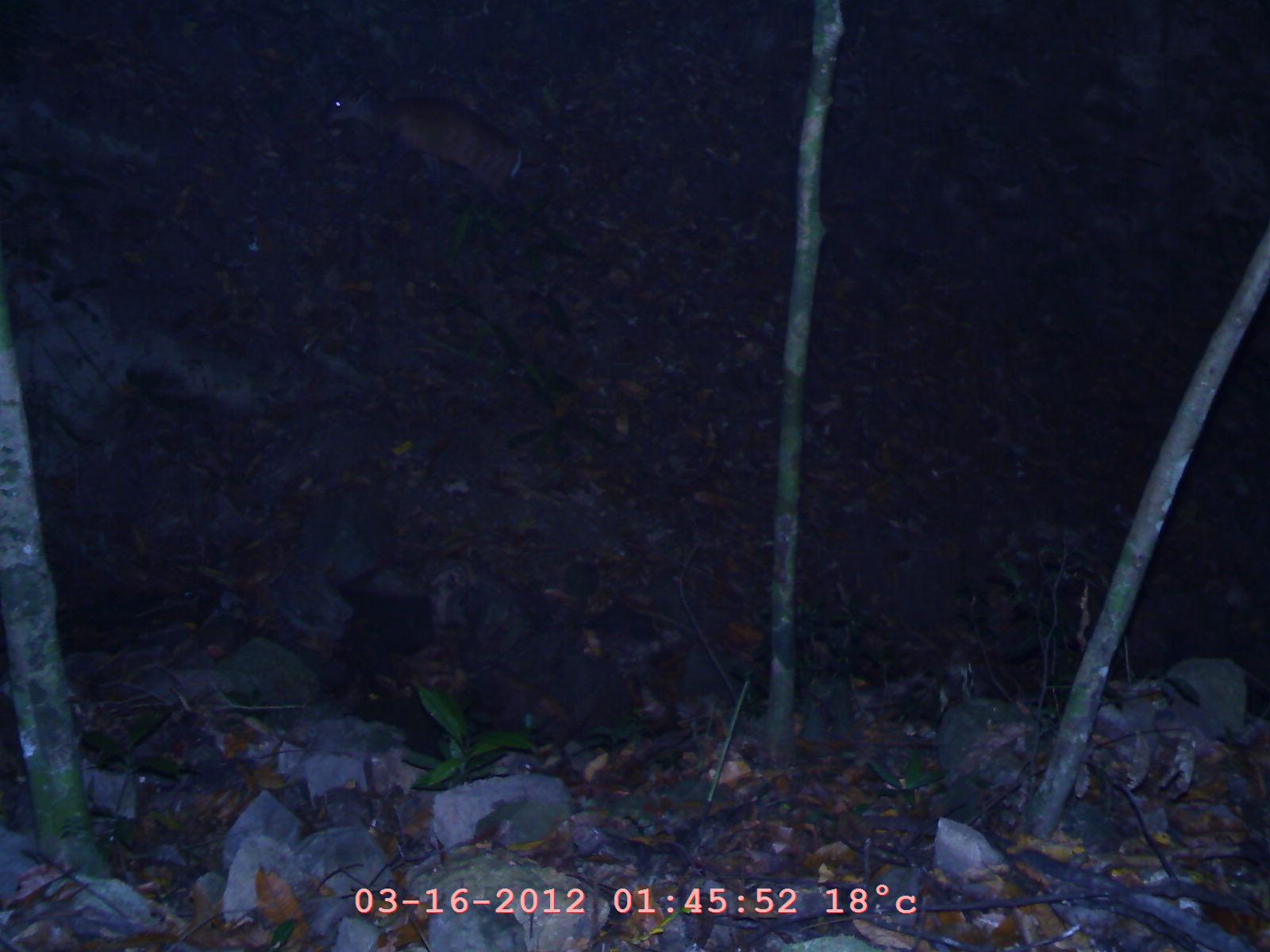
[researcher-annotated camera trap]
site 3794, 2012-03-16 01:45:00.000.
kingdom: Animalia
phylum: Chordata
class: Mammalia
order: Artiodactyla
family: Cervidae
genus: Muntiacus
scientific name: Muntiacus muntjak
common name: southern red muntjac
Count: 1.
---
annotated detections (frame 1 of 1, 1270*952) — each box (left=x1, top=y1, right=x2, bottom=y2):
muntiacus muntjak: (left=318, top=67, right=529, bottom=232)